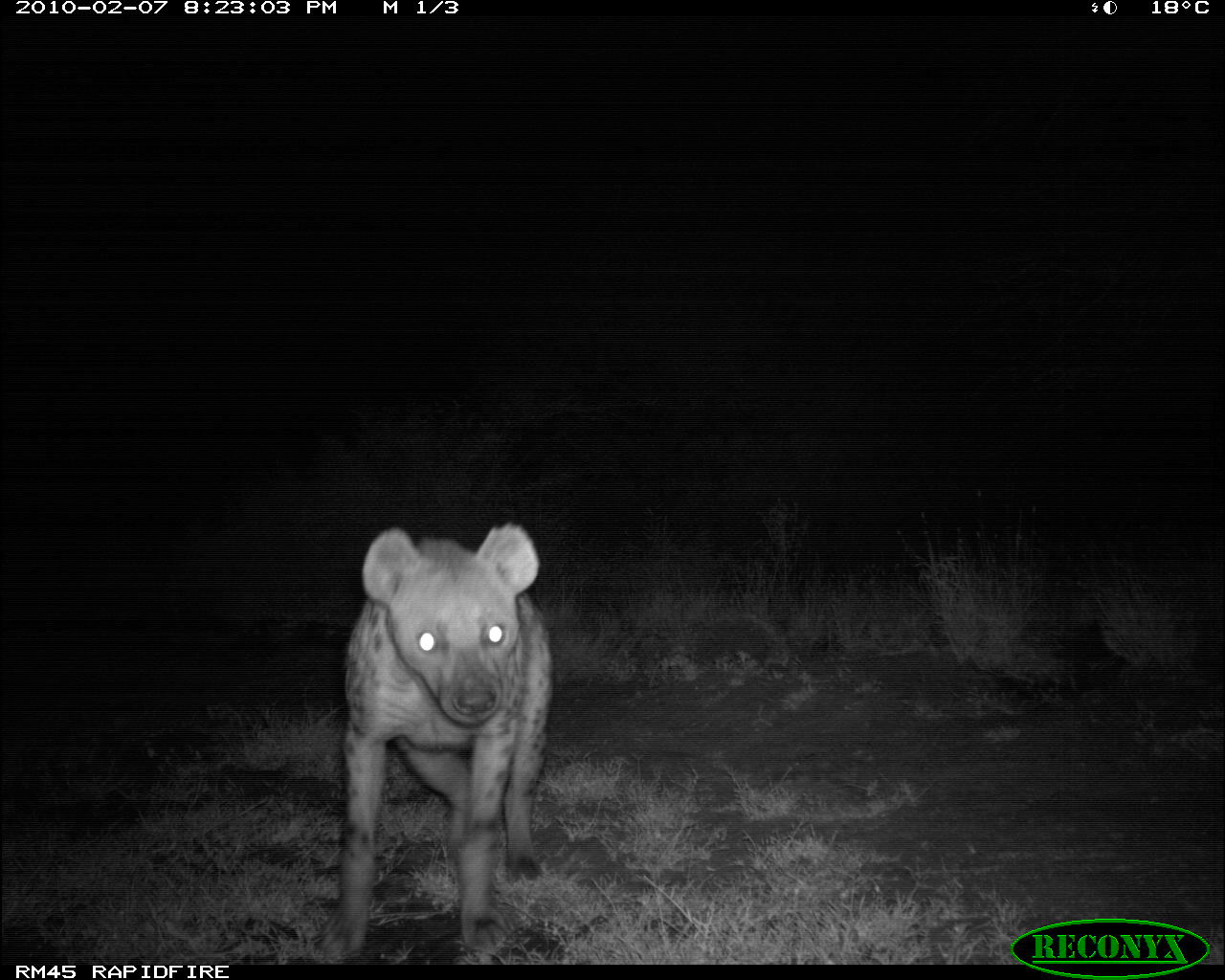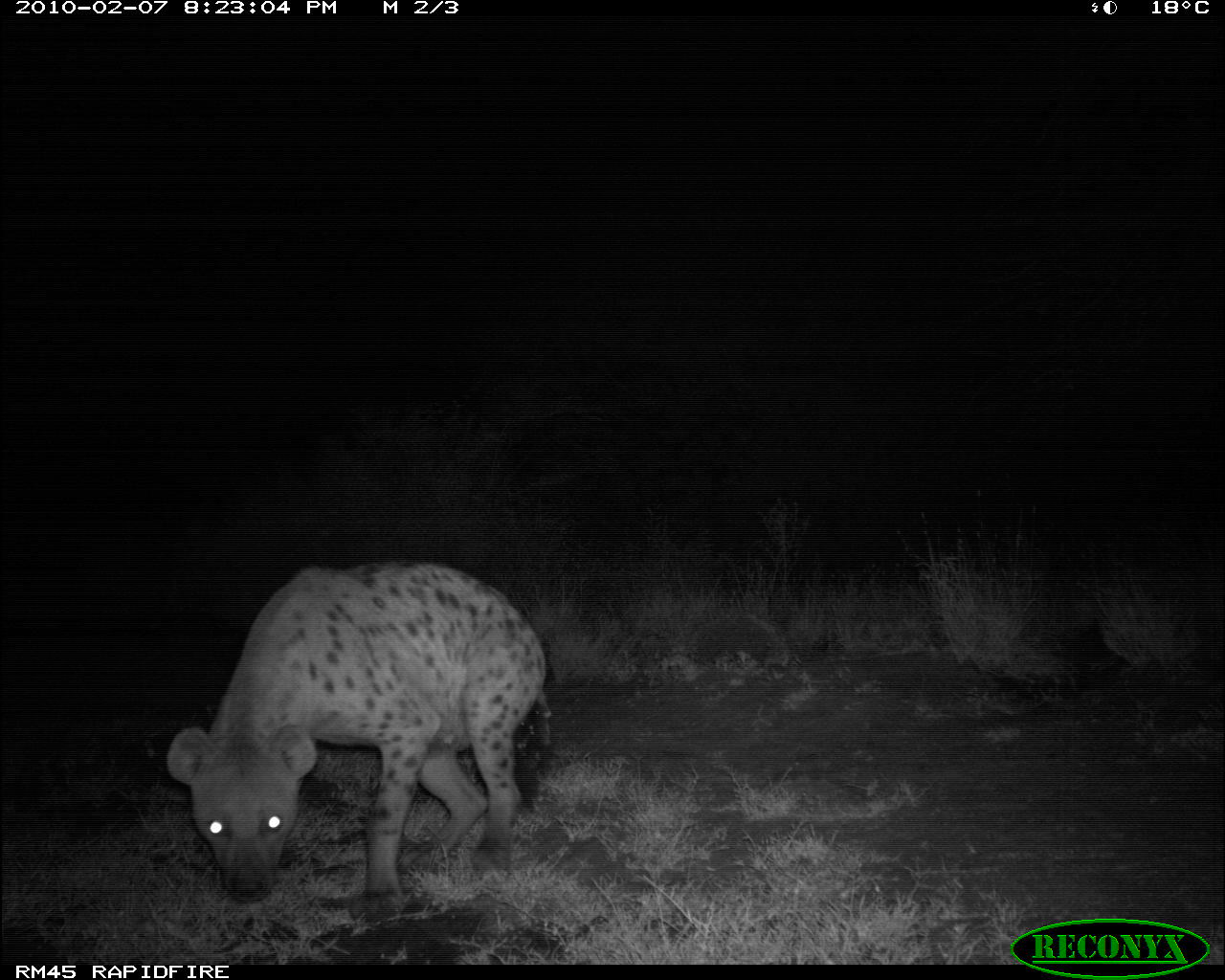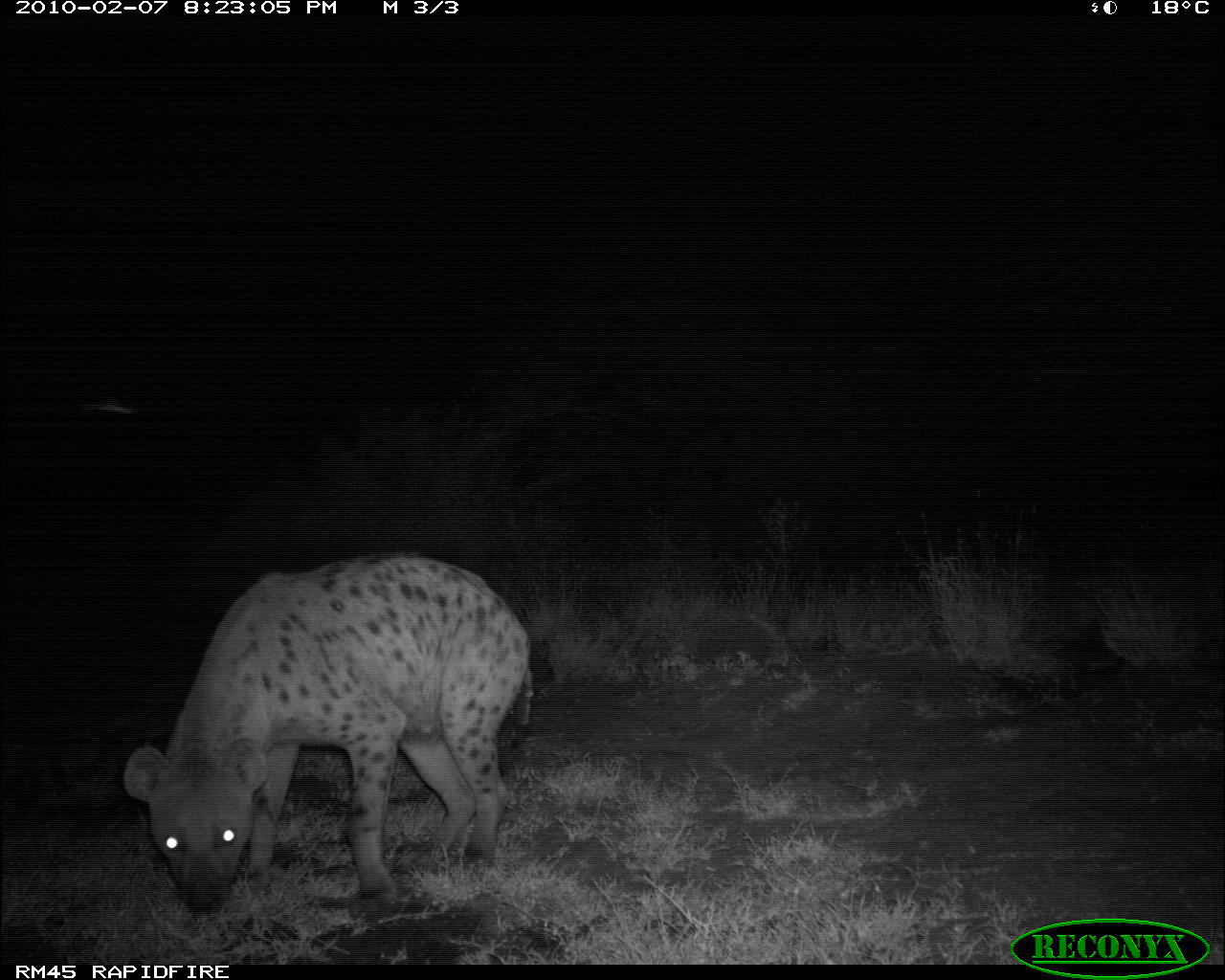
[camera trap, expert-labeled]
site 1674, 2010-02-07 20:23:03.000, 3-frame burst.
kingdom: Animalia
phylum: Chordata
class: Mammalia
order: Carnivora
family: Hyaenidae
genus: Crocuta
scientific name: Crocuta crocuta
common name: spotted hyena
Crocuta crocuta (spotted hyena), count 1.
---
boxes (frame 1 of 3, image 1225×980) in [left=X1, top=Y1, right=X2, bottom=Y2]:
crocuta crocuta: [left=312, top=522, right=551, bottom=959]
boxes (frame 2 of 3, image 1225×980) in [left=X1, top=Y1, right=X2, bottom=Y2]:
crocuta crocuta: [left=165, top=560, right=552, bottom=924]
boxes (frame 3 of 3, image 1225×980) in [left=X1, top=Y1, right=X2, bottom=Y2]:
crocuta crocuta: [left=122, top=551, right=532, bottom=925]